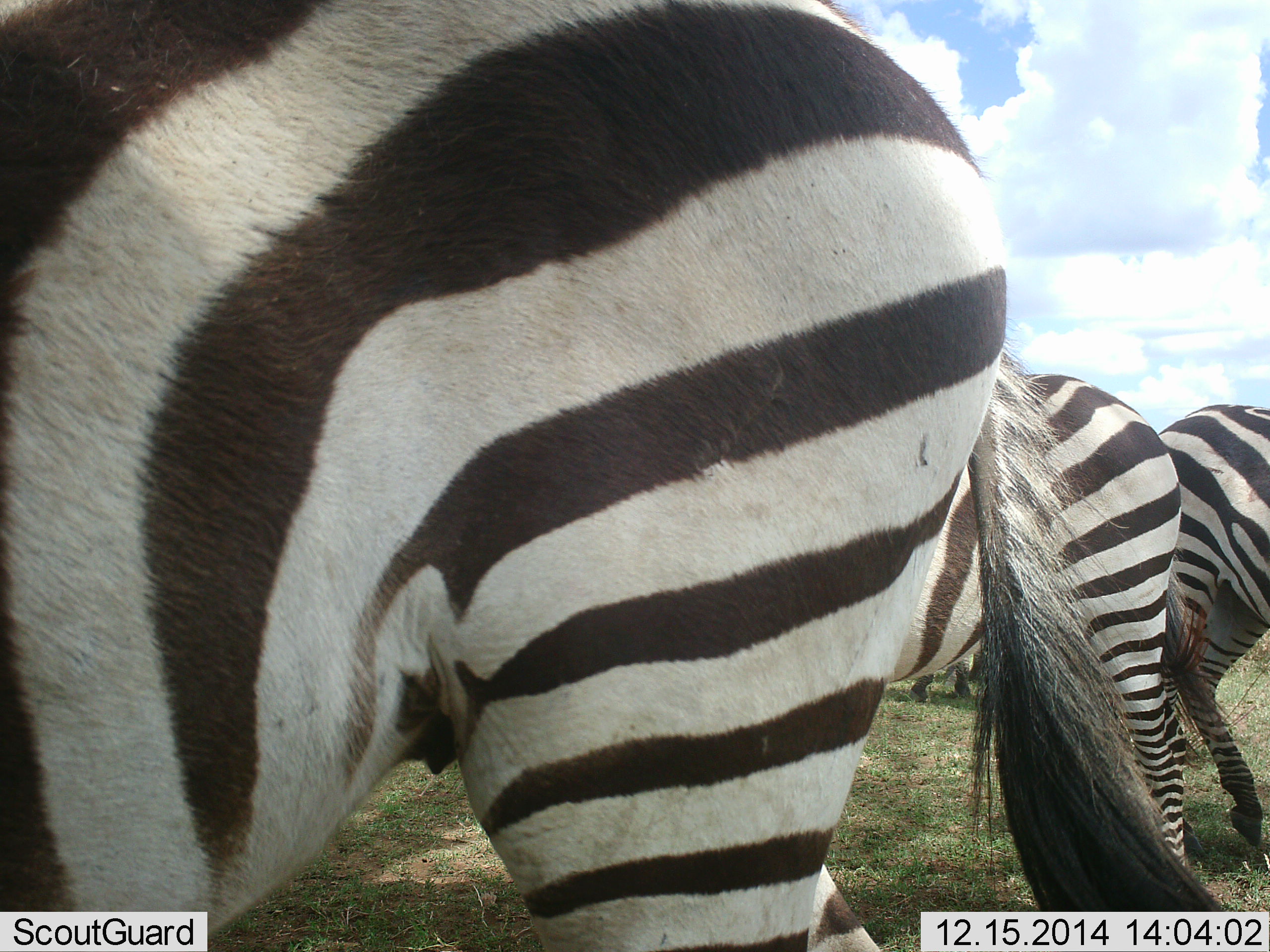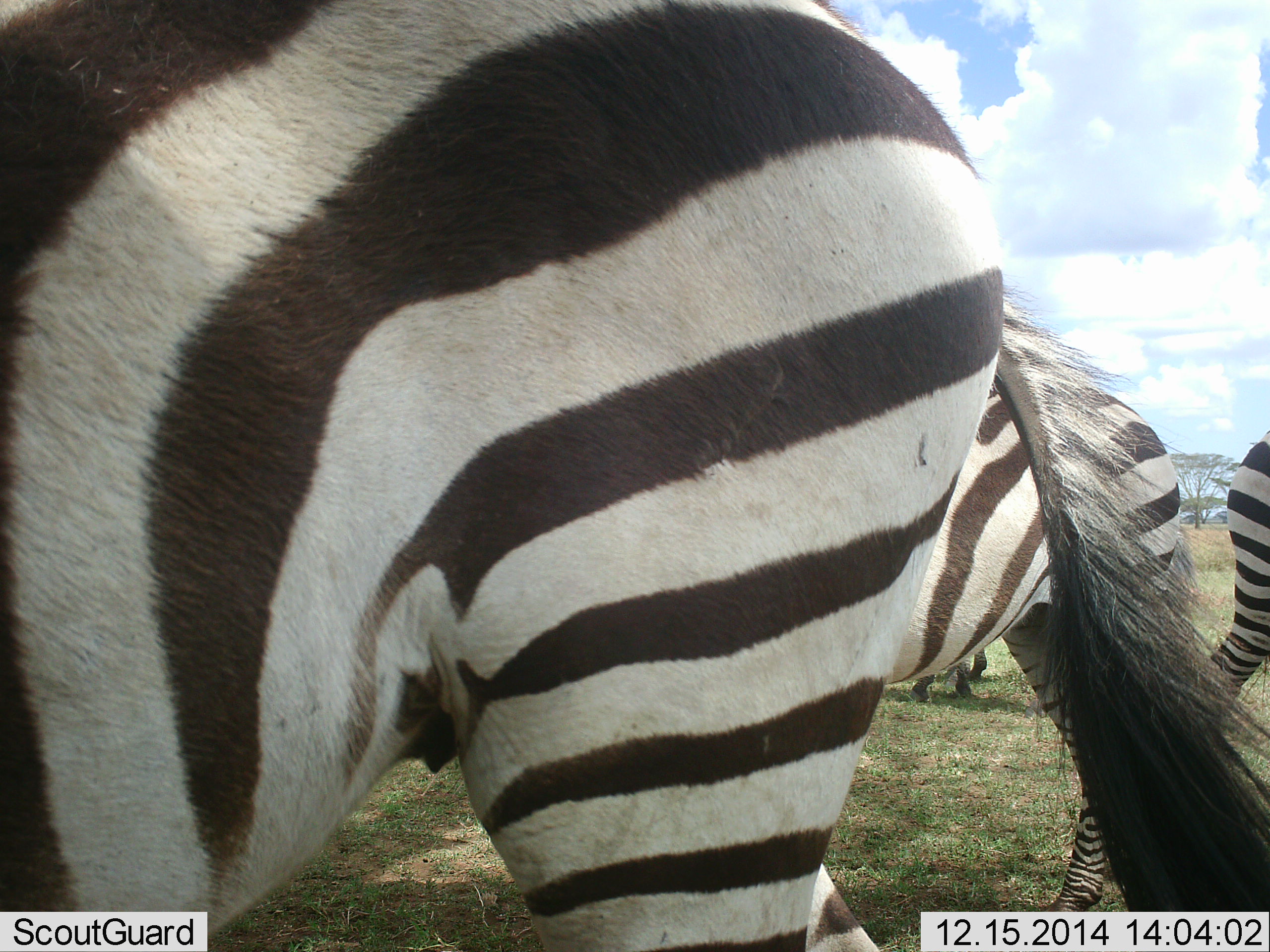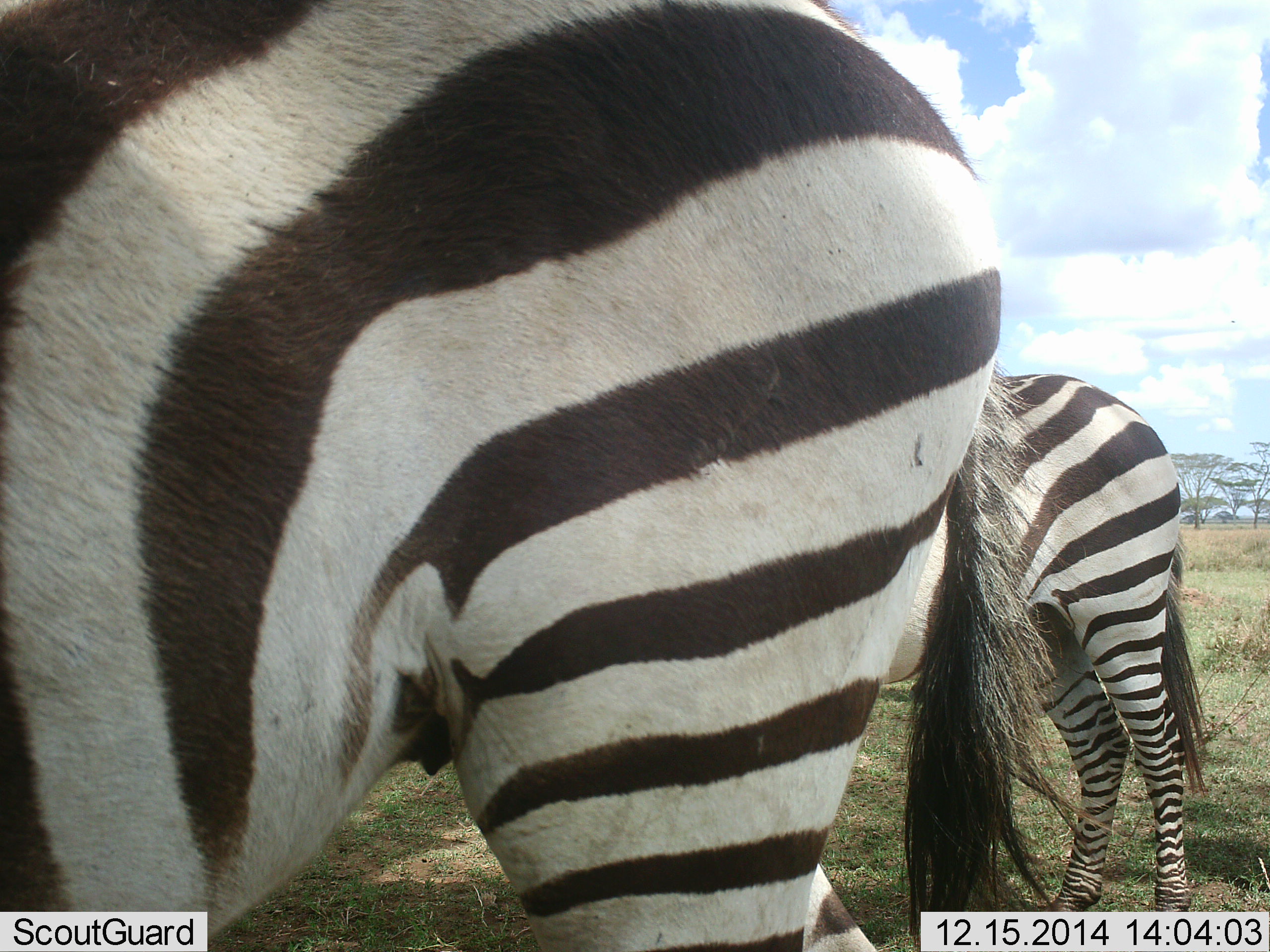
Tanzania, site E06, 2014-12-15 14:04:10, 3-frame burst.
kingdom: Animalia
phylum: Chordata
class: Mammalia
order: Perissodactyla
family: Equidae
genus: Equus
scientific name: Equus quagga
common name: plains zebra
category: zebra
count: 4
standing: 90%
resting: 0%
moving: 40%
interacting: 0%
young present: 0%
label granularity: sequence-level